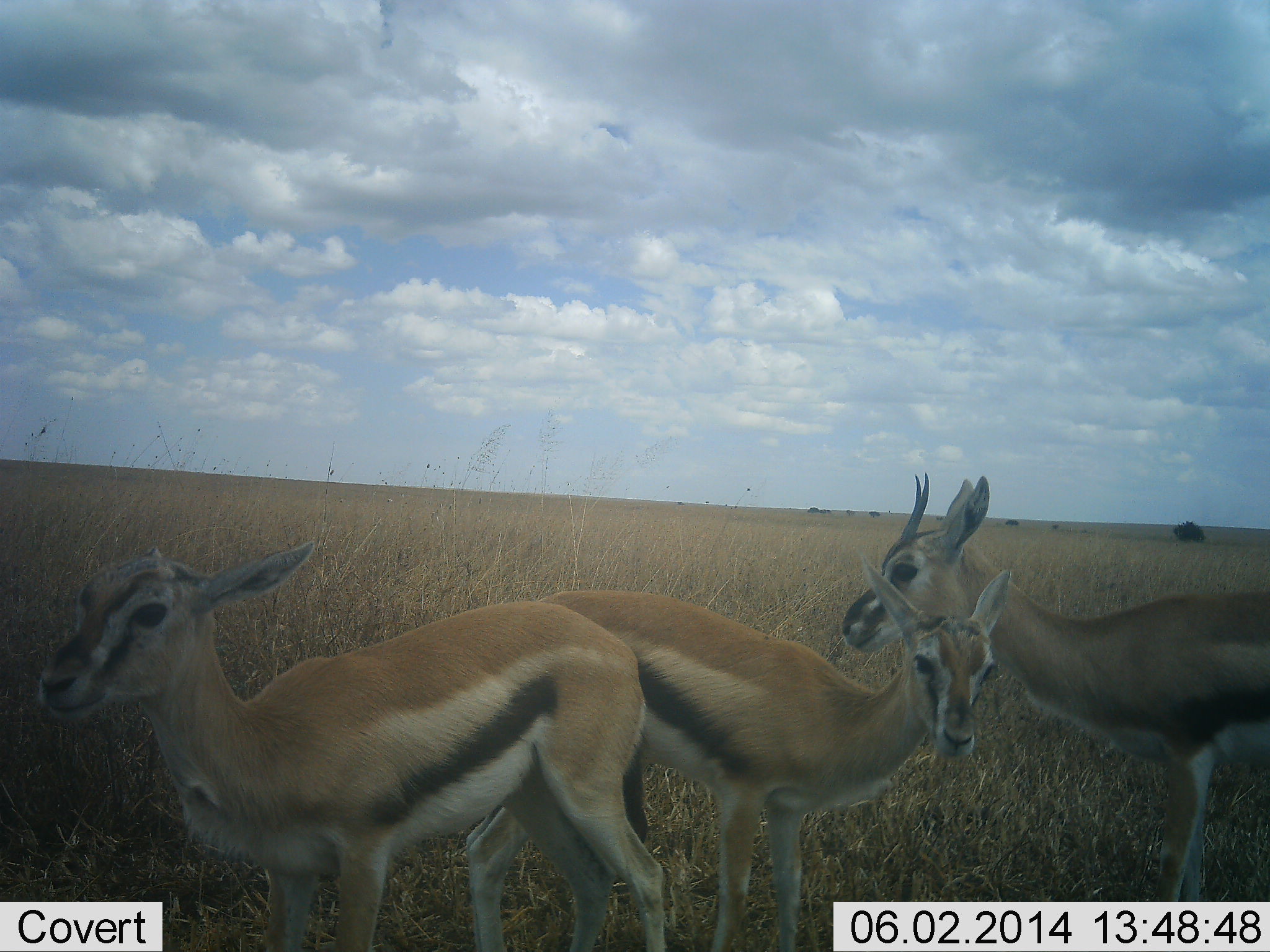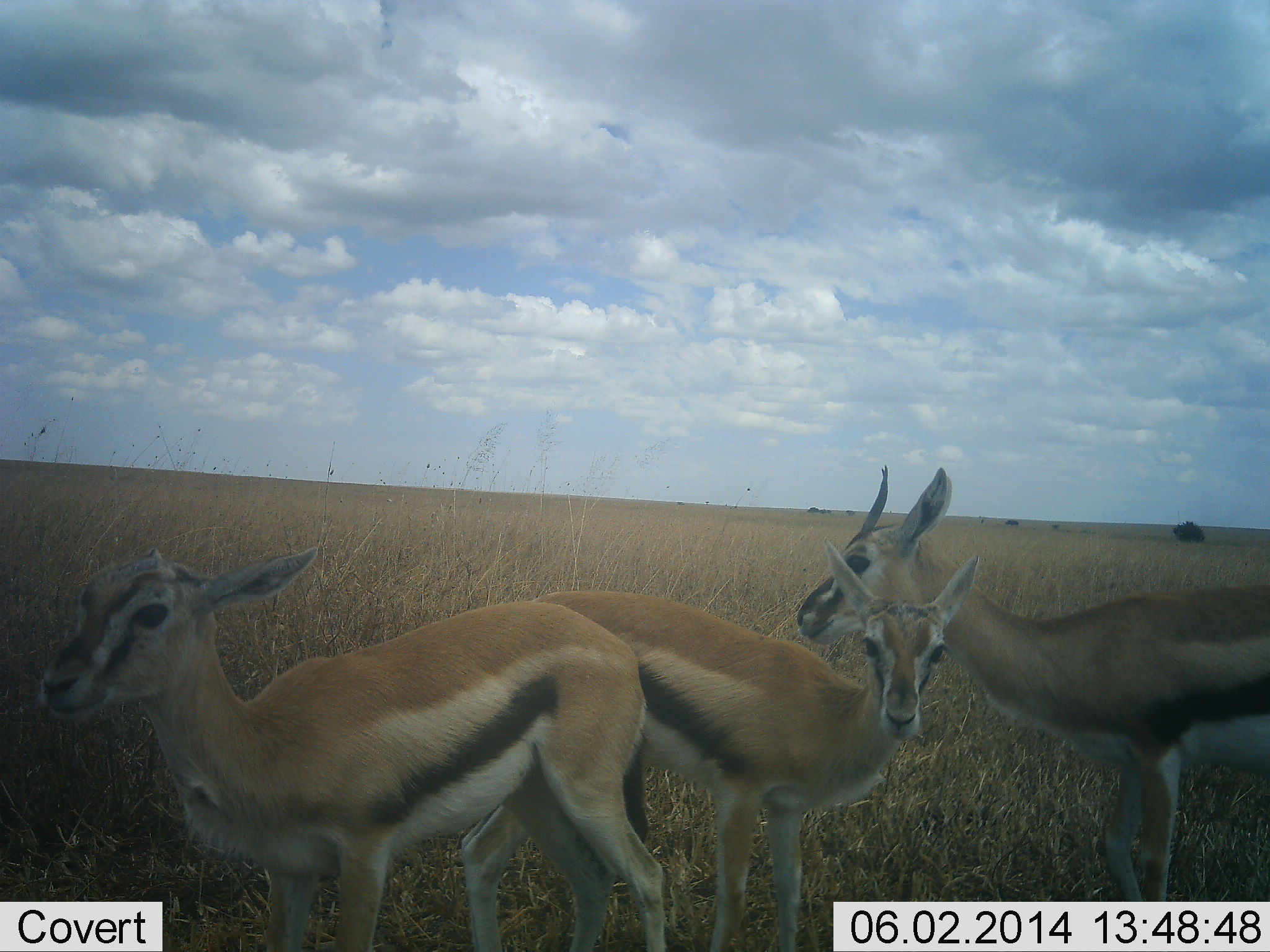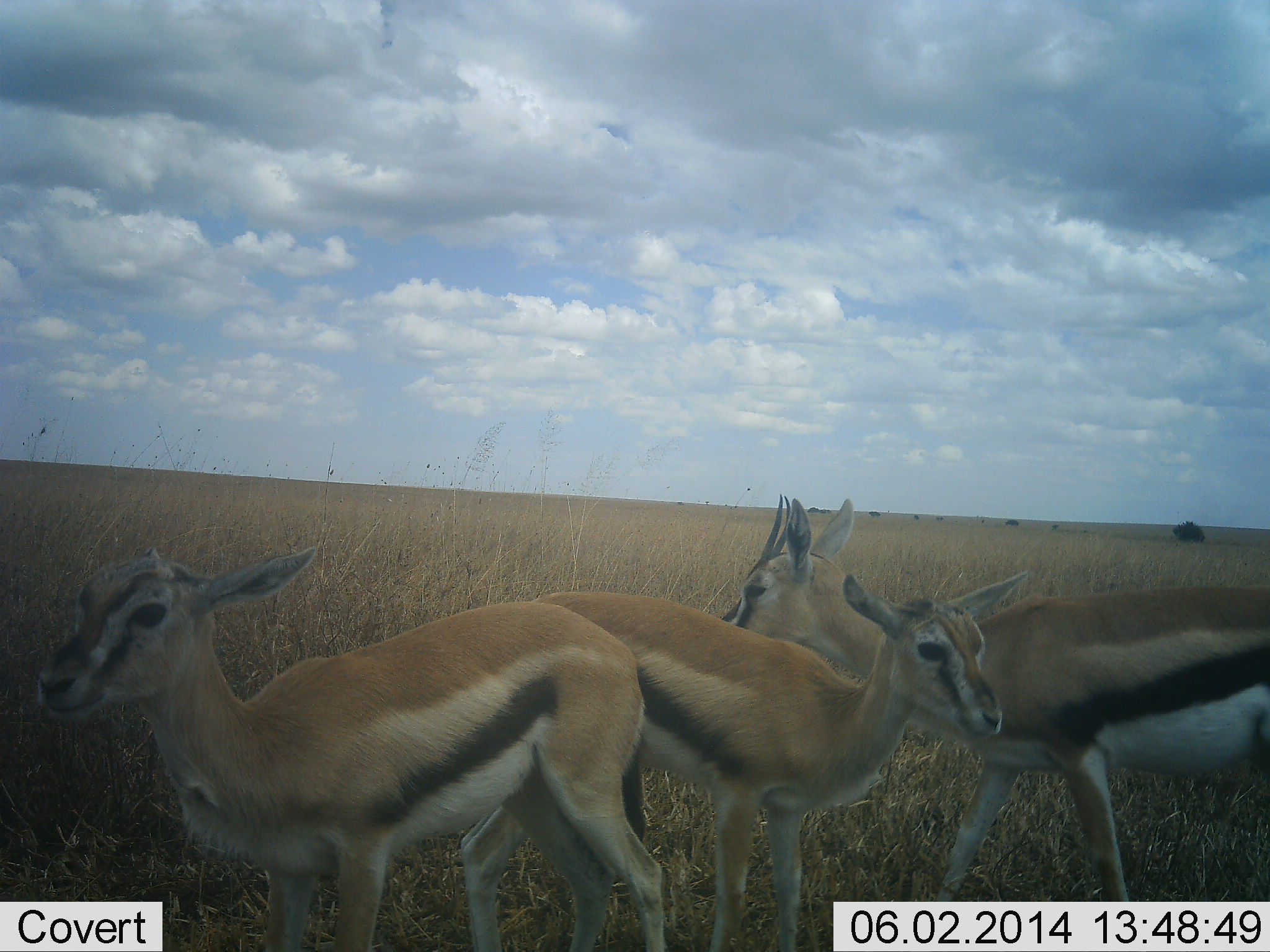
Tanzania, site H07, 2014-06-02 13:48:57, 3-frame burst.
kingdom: Animalia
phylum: Chordata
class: Mammalia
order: Artiodactyla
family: Bovidae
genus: Eudorcas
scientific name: Eudorcas thomsonii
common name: thomson's gazelle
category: gazellethomsons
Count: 3.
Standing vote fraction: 91%.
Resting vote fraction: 9%.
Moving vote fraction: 45%.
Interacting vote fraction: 9%.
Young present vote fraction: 18%.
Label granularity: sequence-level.